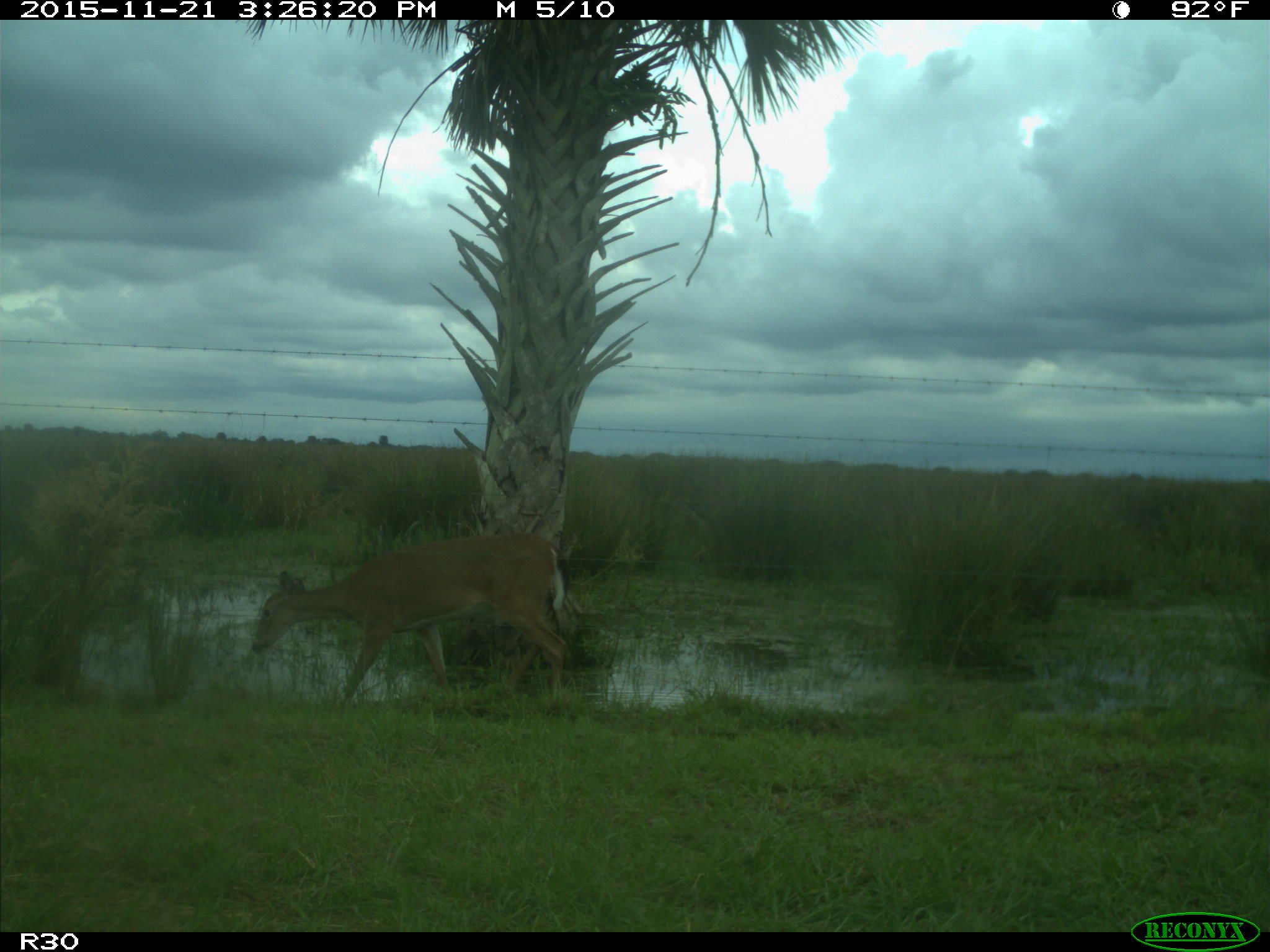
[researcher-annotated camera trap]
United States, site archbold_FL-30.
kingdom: Animalia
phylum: Chordata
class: Mammalia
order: Artiodactyla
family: Cervidae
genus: Odocoileus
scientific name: Odocoileus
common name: deer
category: unidentified deer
Unidentified deer (deer) (Odocoileus).